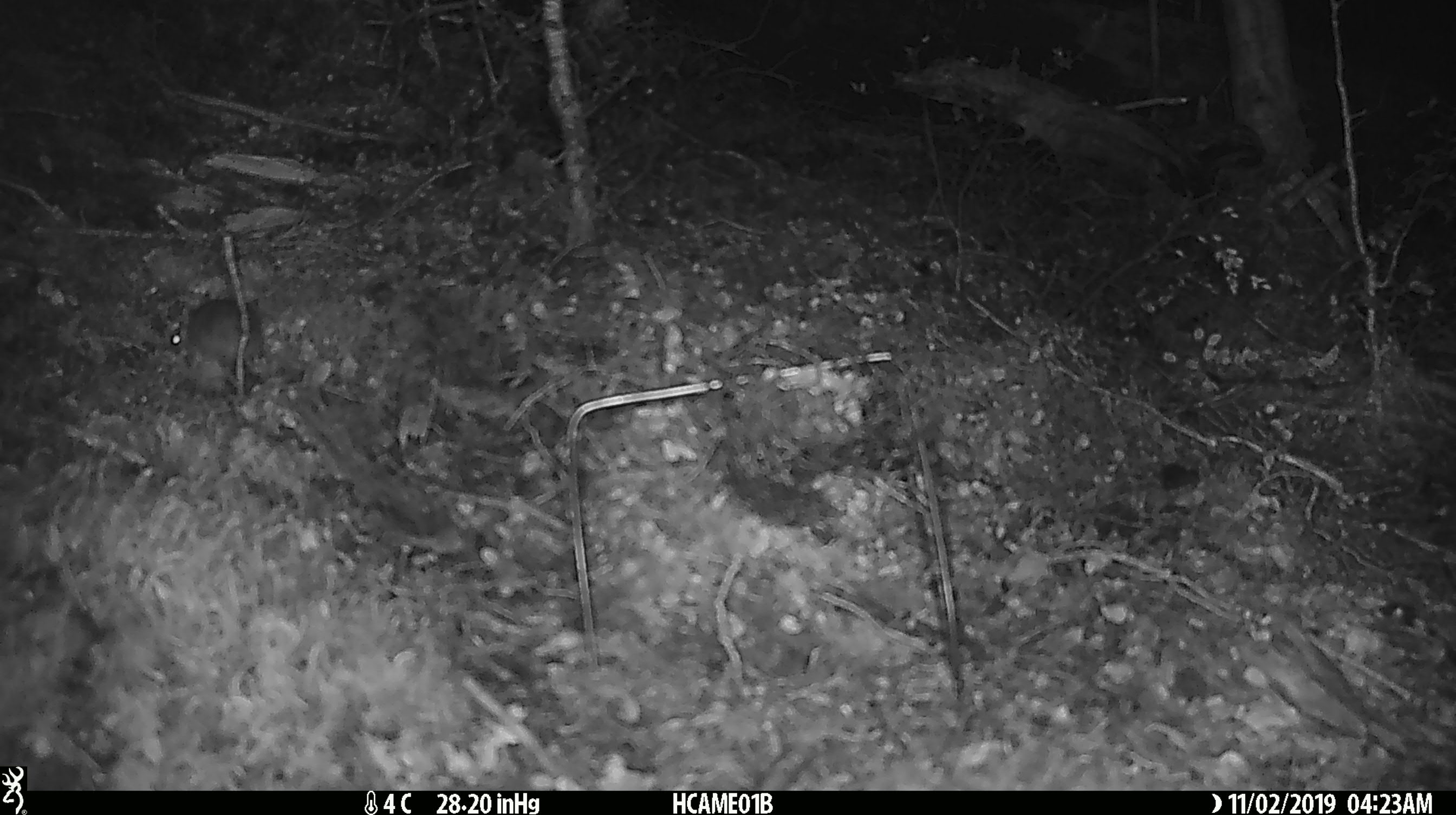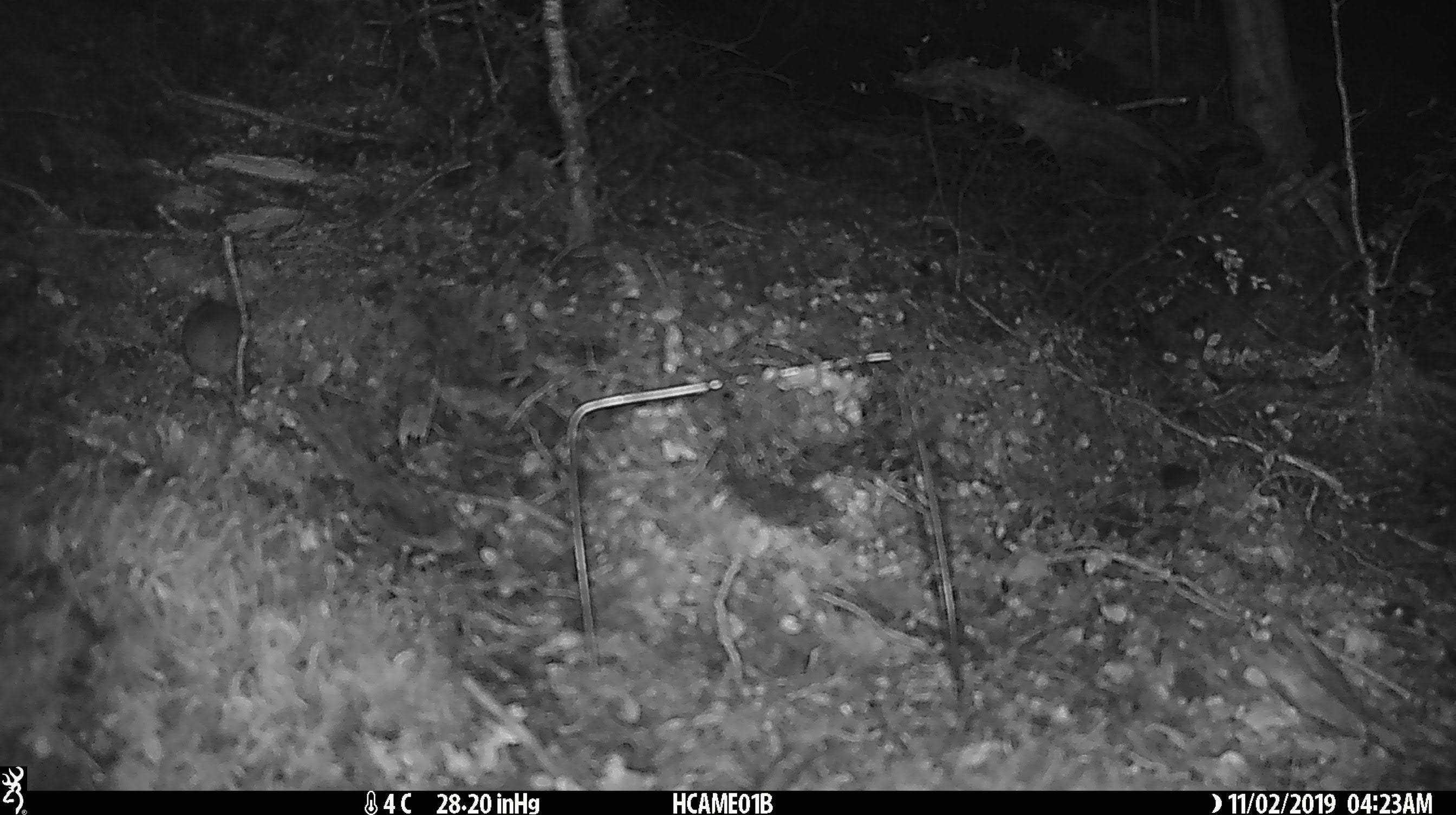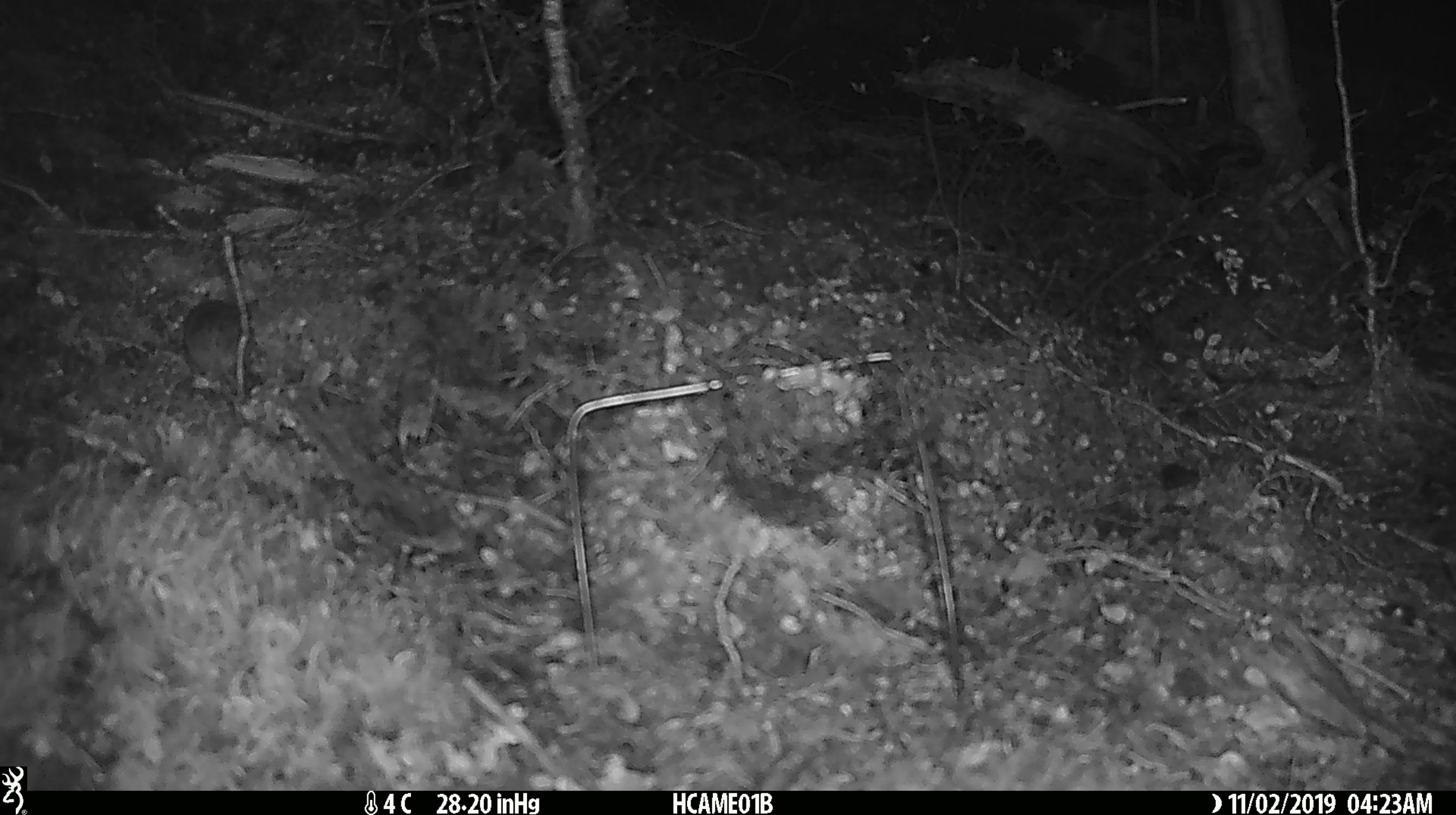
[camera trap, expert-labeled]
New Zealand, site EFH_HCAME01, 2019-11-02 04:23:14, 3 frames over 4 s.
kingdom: Animalia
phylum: Chordata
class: Mammalia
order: Rodentia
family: Muridae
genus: Mus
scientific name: Mus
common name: mouse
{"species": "mouse (Mus)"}